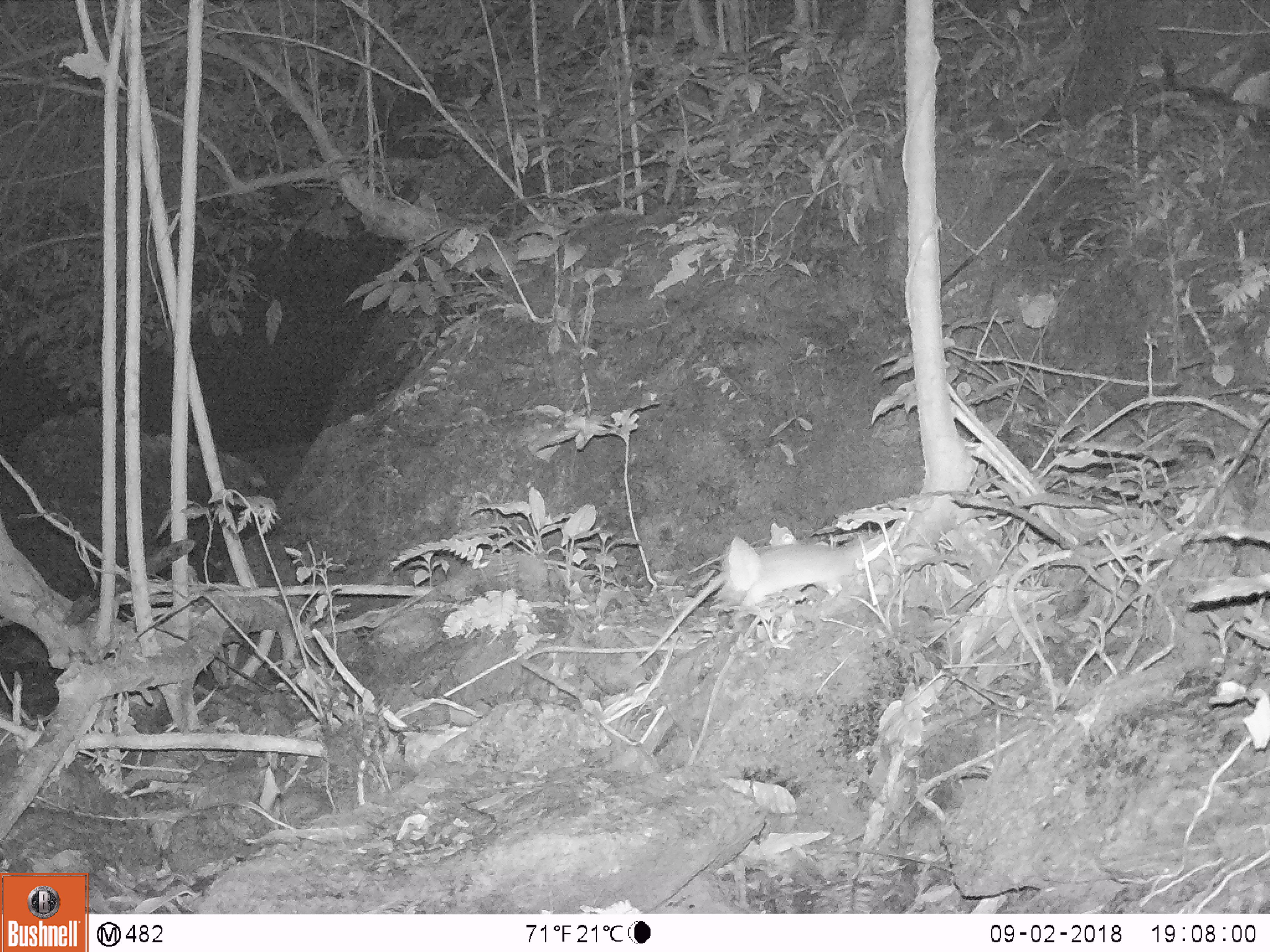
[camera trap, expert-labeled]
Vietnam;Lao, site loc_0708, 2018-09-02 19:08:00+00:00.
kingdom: Animalia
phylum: Chordata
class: Mammalia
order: Rodentia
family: Muridae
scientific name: Muridae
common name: old-world mice and rats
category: unidentified murid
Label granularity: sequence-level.